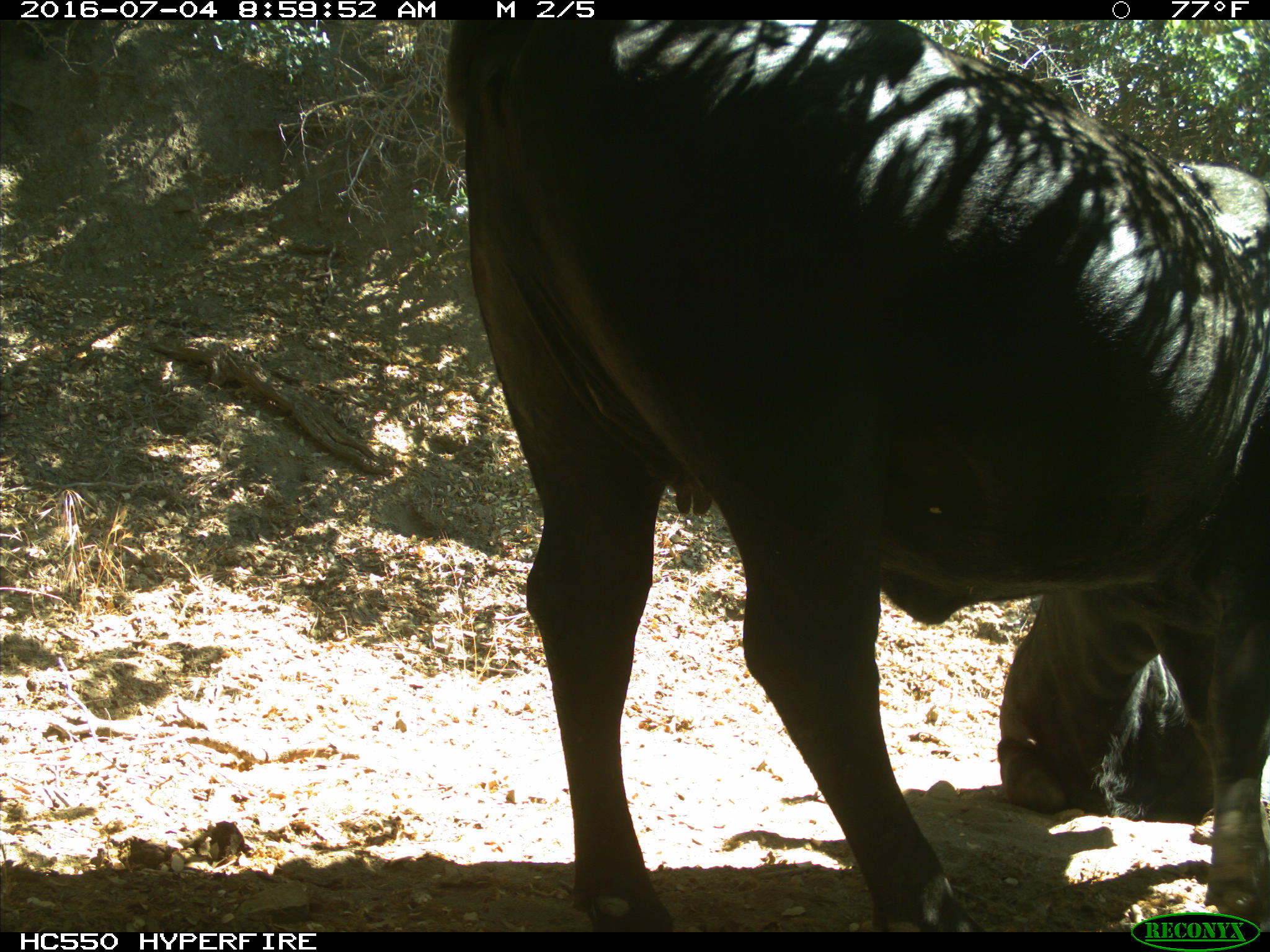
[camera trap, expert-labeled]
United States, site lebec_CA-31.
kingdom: Animalia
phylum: Chordata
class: Mammalia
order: Artiodactyla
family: Bovidae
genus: Bos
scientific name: Bos taurus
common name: domestic cow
Bos taurus (domestic cow).